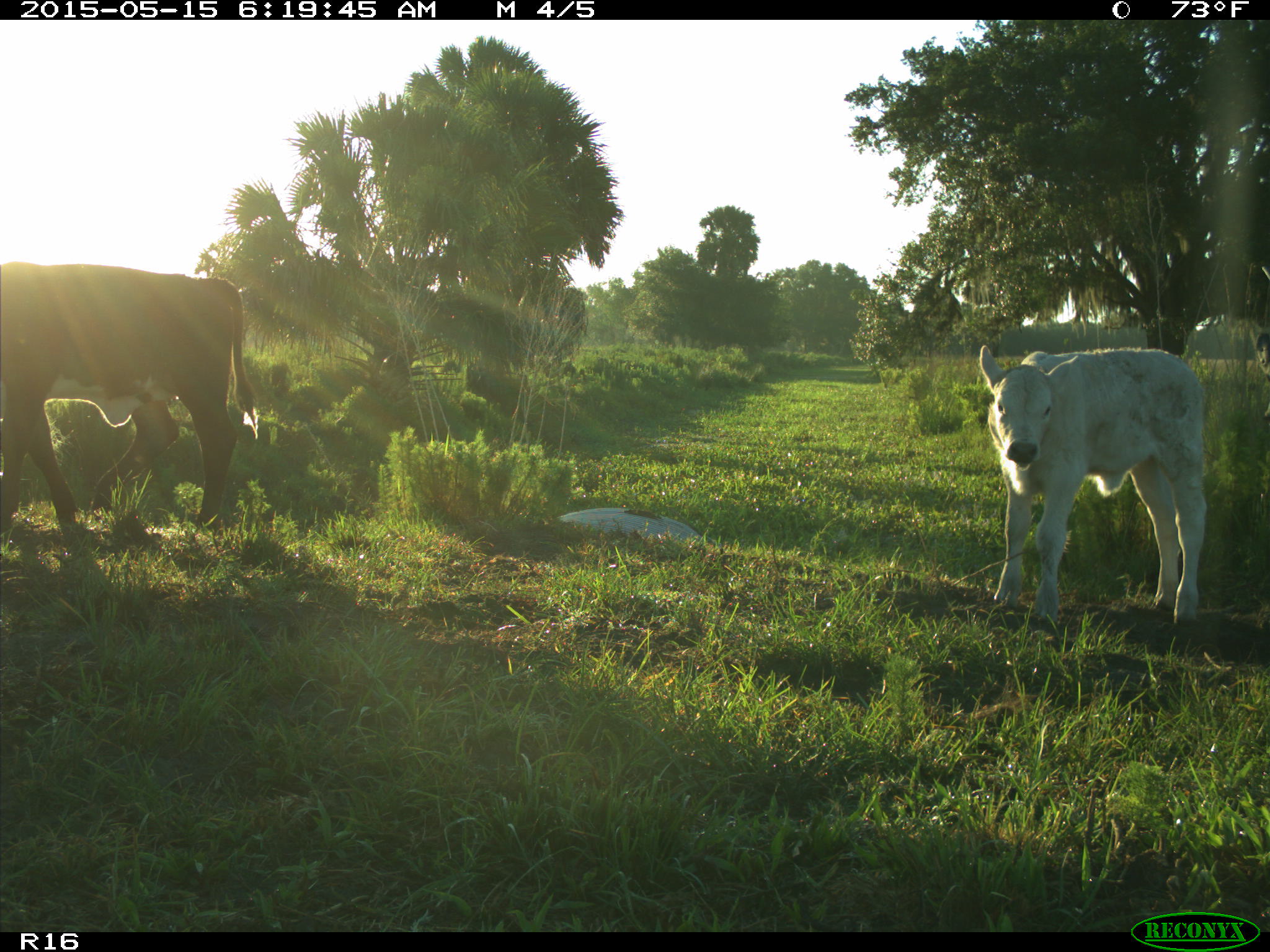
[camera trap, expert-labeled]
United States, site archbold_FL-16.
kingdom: Animalia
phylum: Chordata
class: Mammalia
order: Artiodactyla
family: Bovidae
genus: Bos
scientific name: Bos taurus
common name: domestic cow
Bos taurus (domestic cow).